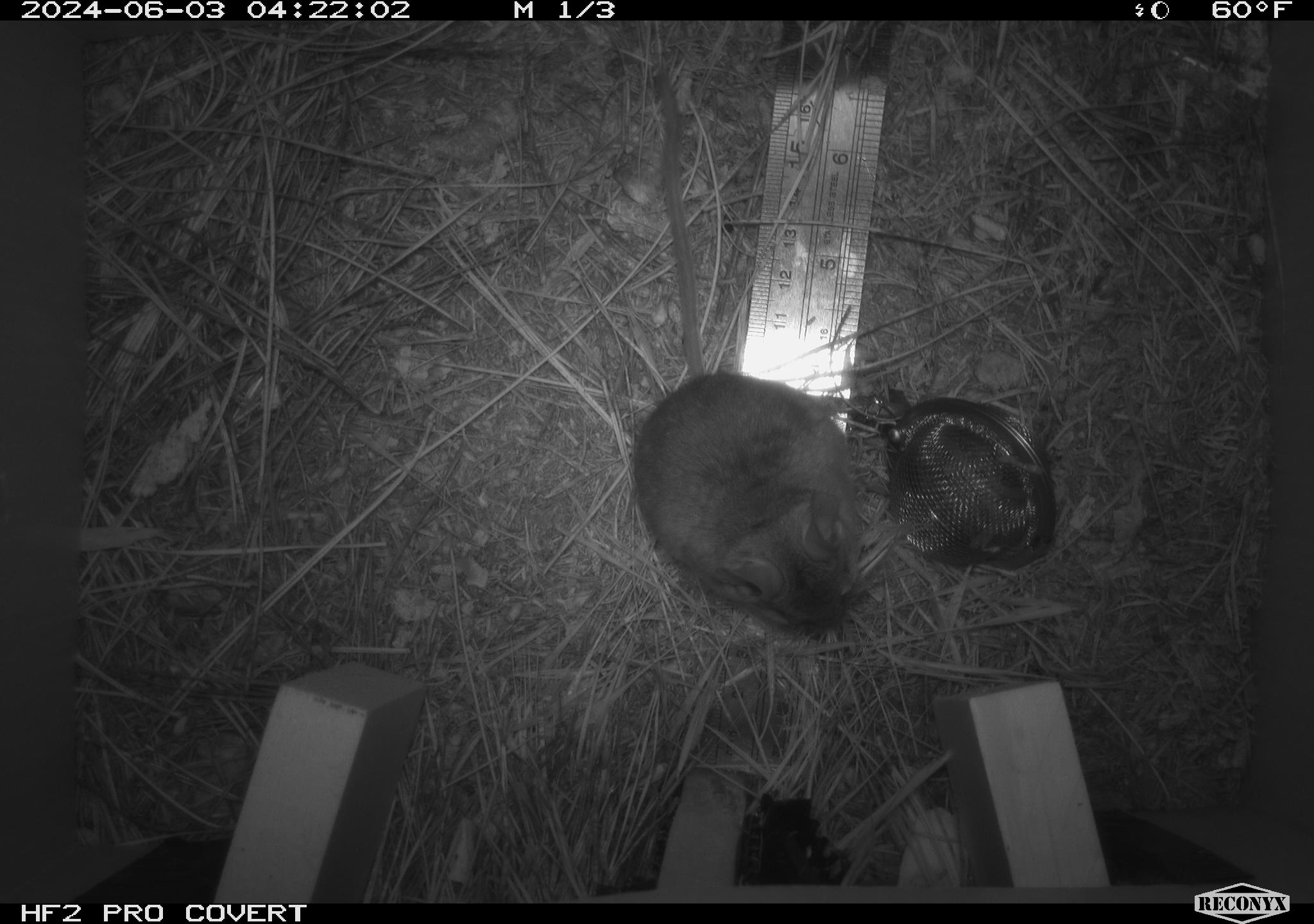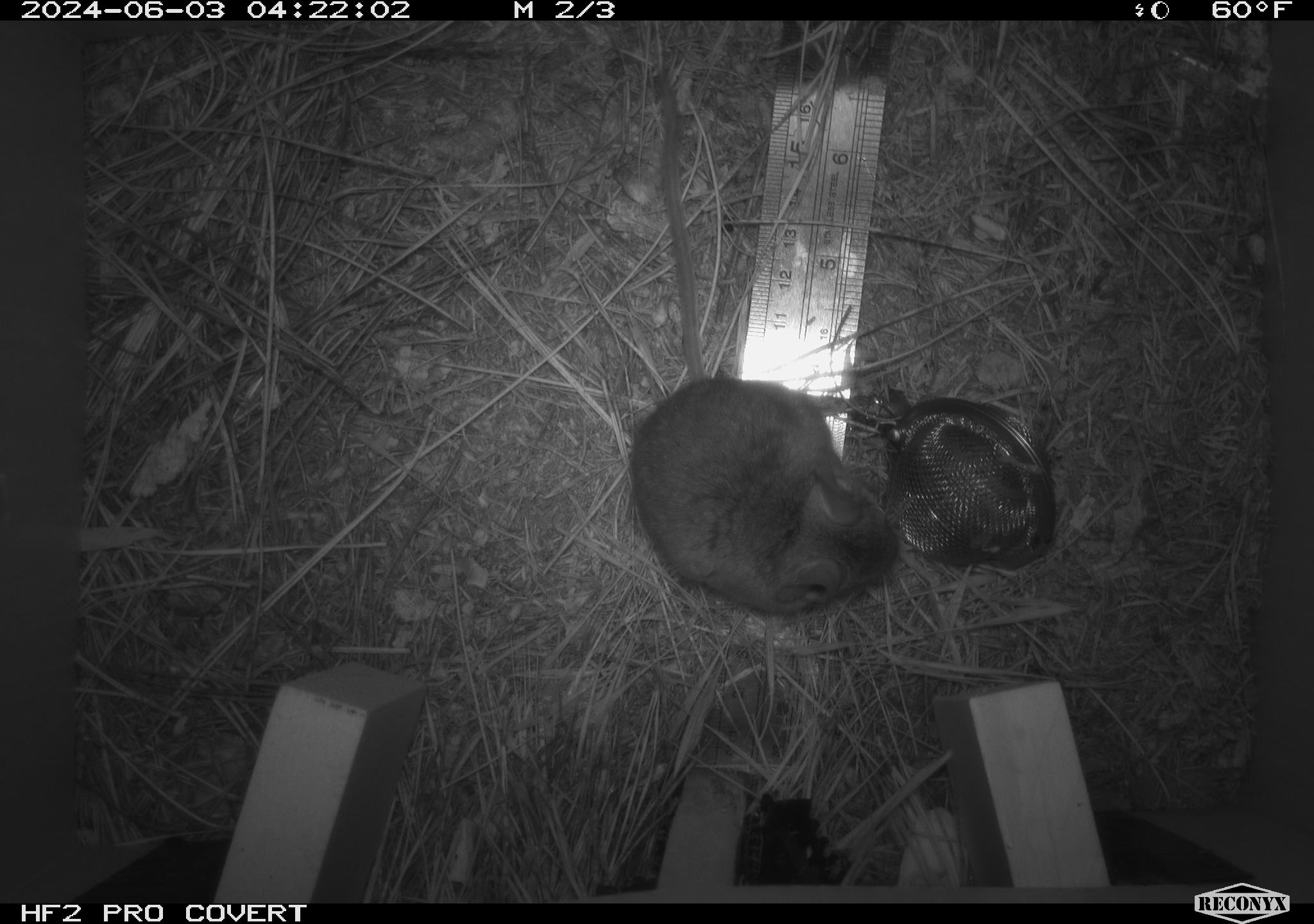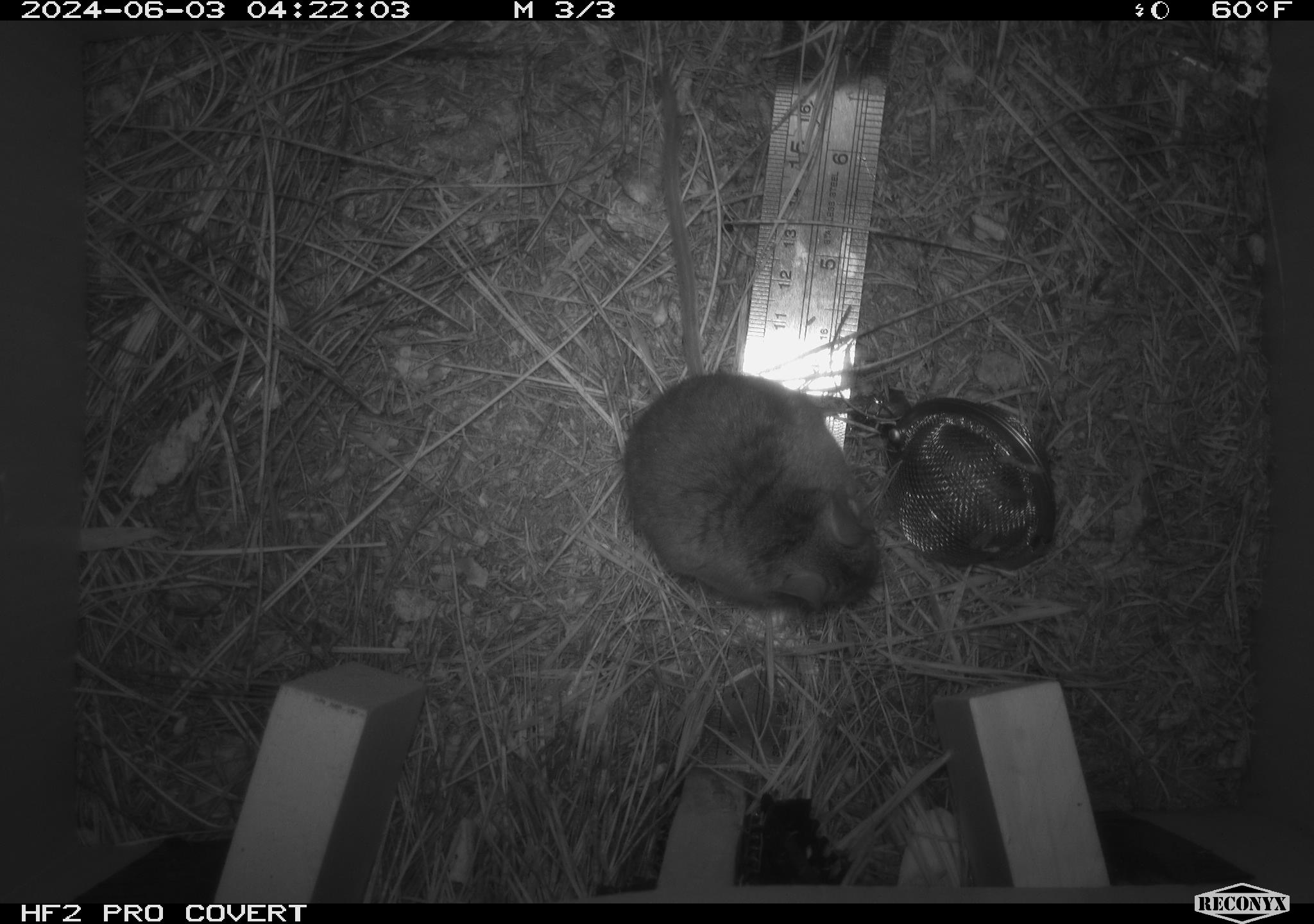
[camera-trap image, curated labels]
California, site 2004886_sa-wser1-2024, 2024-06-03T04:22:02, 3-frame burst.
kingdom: Animalia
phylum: Chordata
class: Mammalia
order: Rodentia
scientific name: Rodentia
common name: mouse species